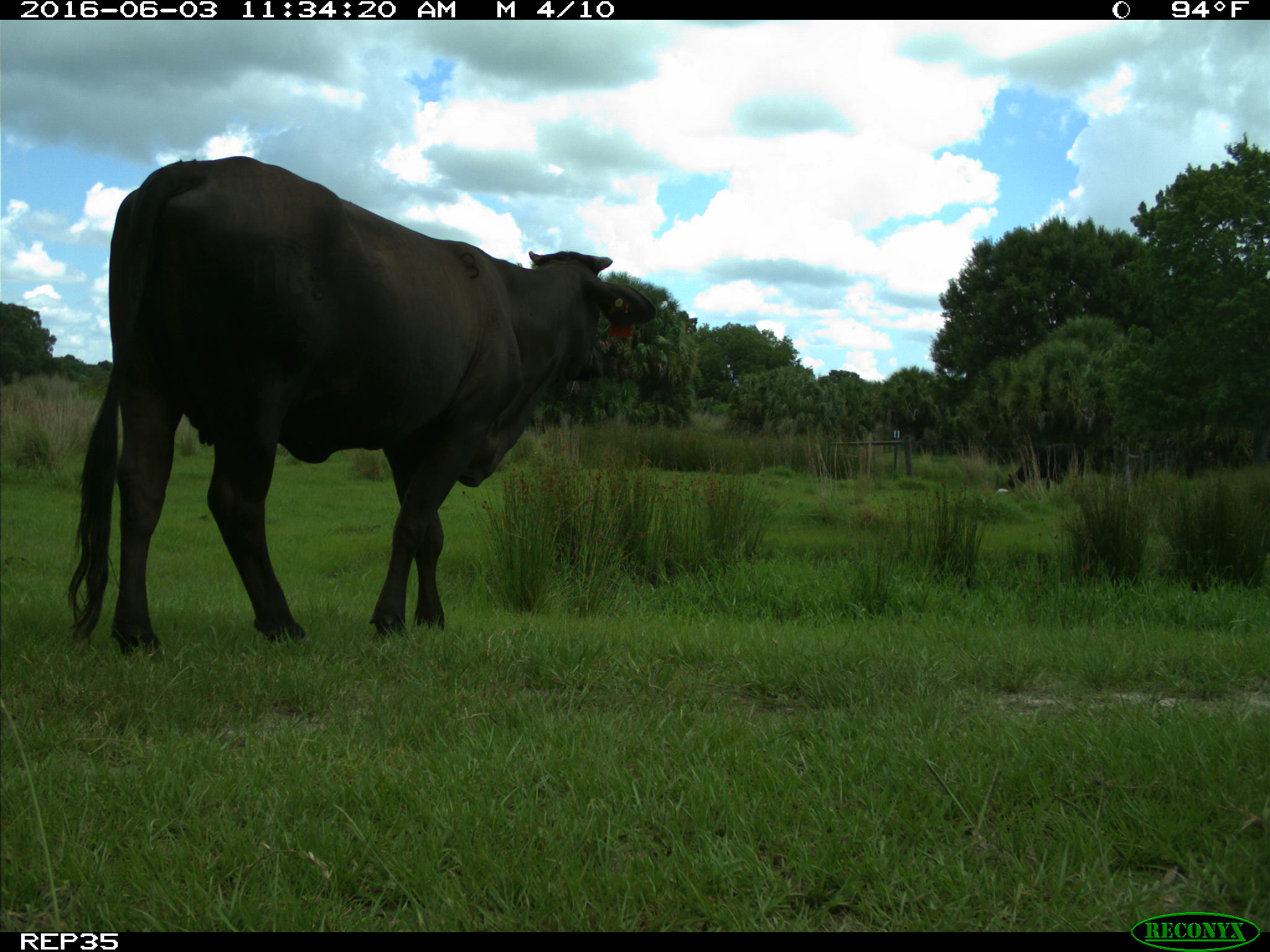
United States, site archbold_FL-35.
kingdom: Animalia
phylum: Chordata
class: Mammalia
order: Artiodactyla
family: Bovidae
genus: Bos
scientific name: Bos taurus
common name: domestic cow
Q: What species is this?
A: Bos taurus (domestic cow).